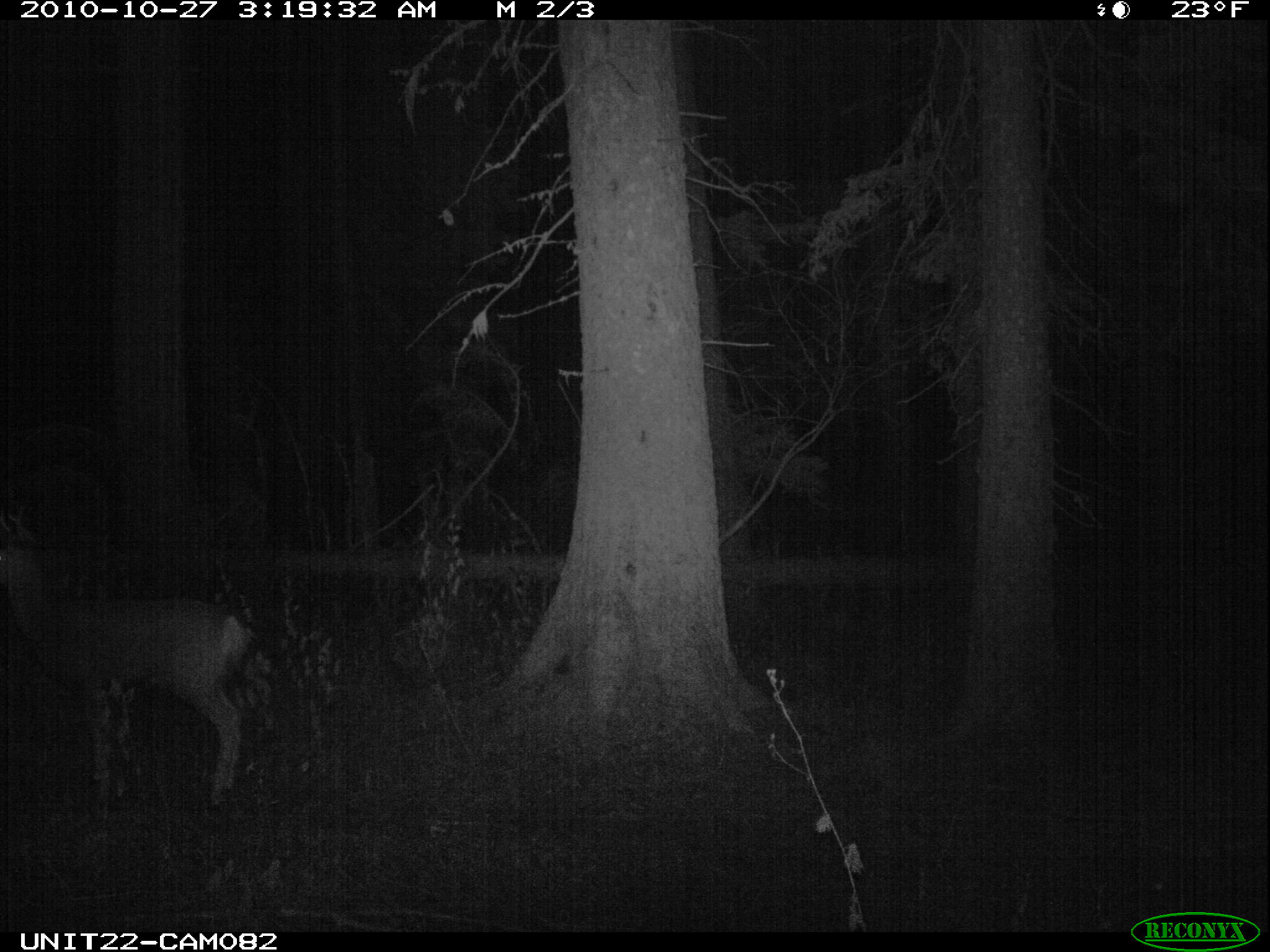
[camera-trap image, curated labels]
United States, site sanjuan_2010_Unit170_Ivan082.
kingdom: Animalia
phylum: Chordata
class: Mammalia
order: Artiodactyla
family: Cervidae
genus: Odocoileus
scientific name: Odocoileus hemionus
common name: mule deer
Odocoileus hemionus (mule deer).